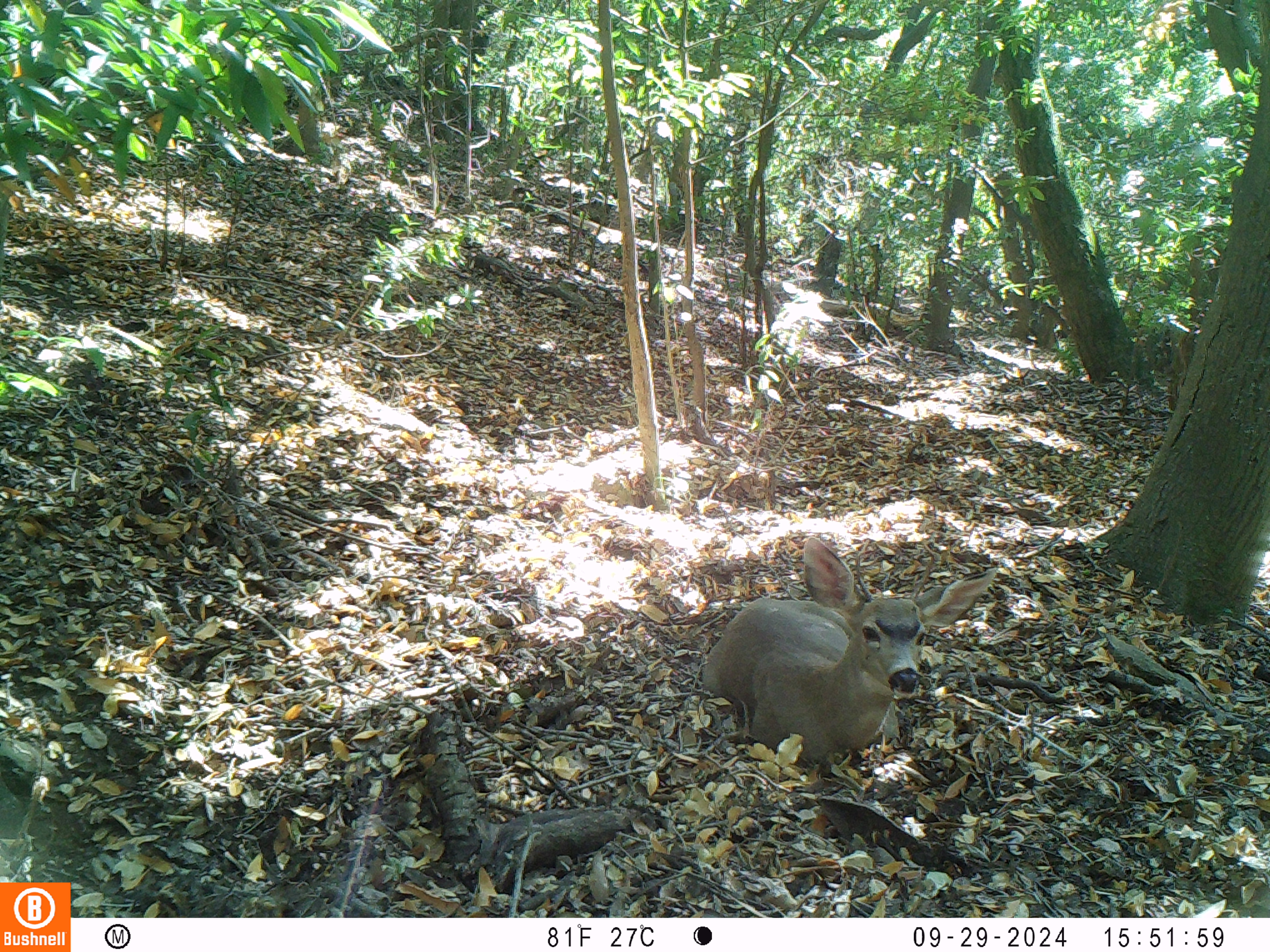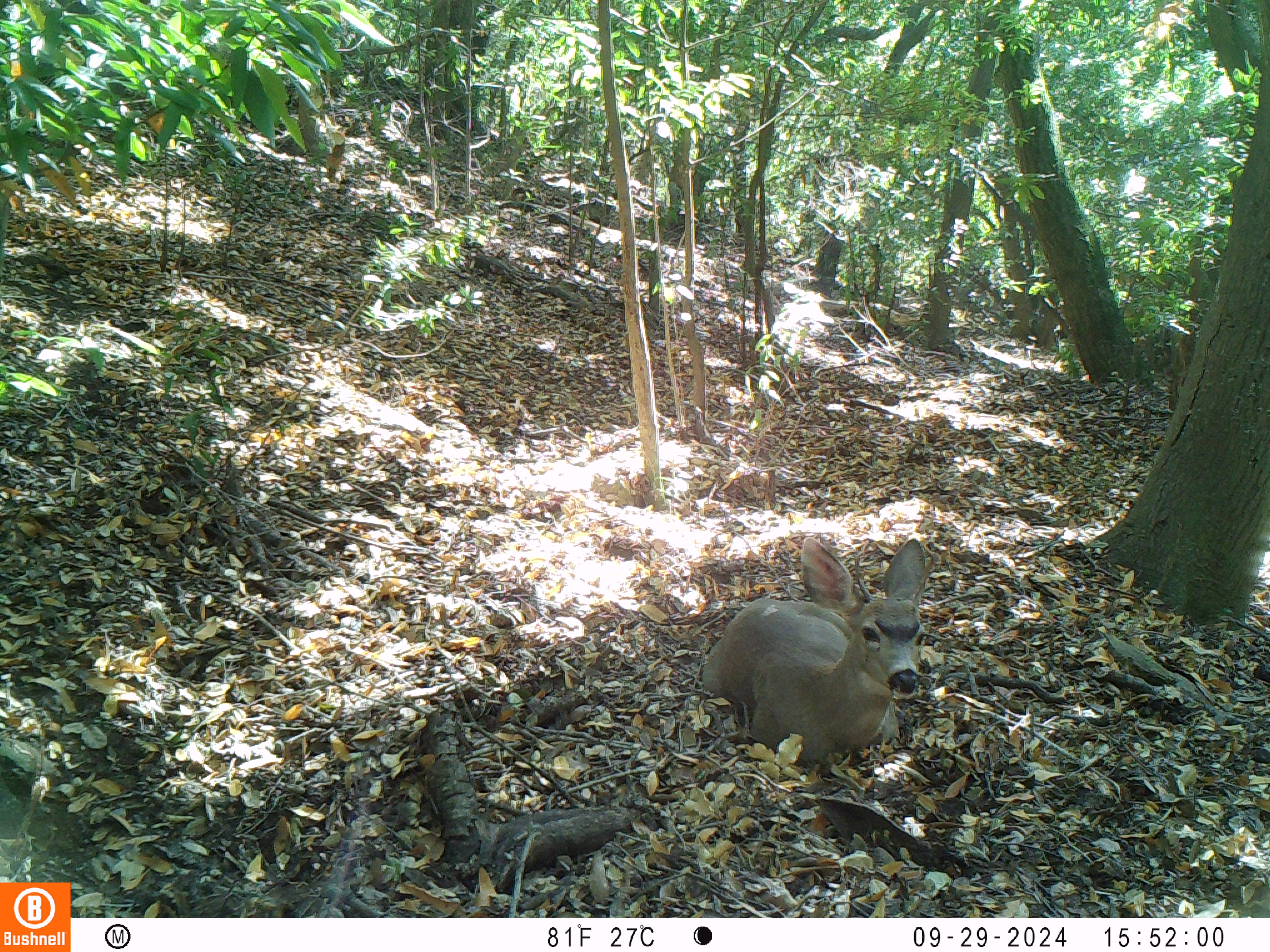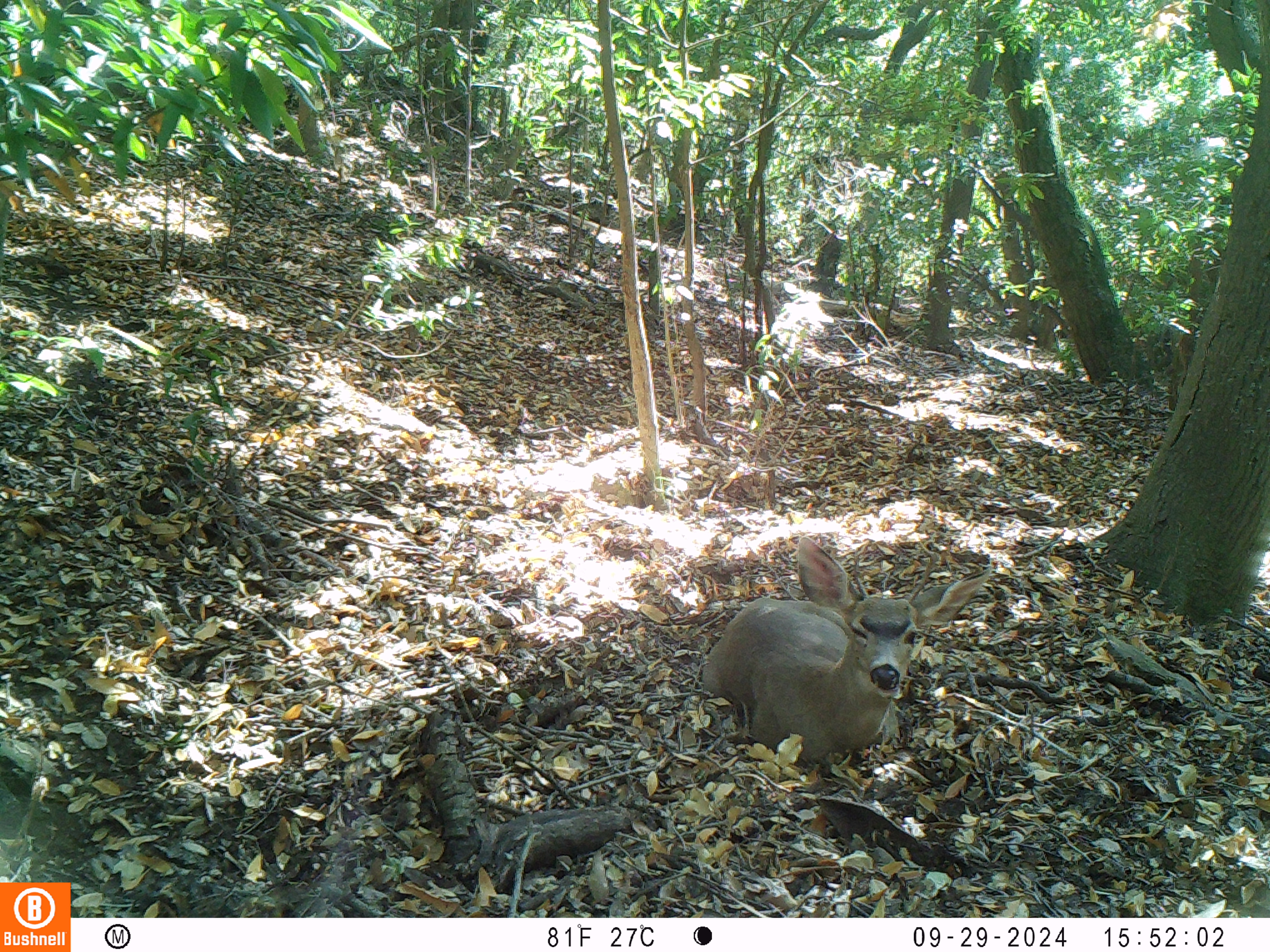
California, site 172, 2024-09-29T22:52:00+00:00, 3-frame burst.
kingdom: Animalia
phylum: Chordata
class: Mammalia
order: Artiodactyla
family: Cervidae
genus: Odocoileus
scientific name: Odocoileus hemionus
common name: mule deer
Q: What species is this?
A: Mule deer (Odocoileus hemionus).